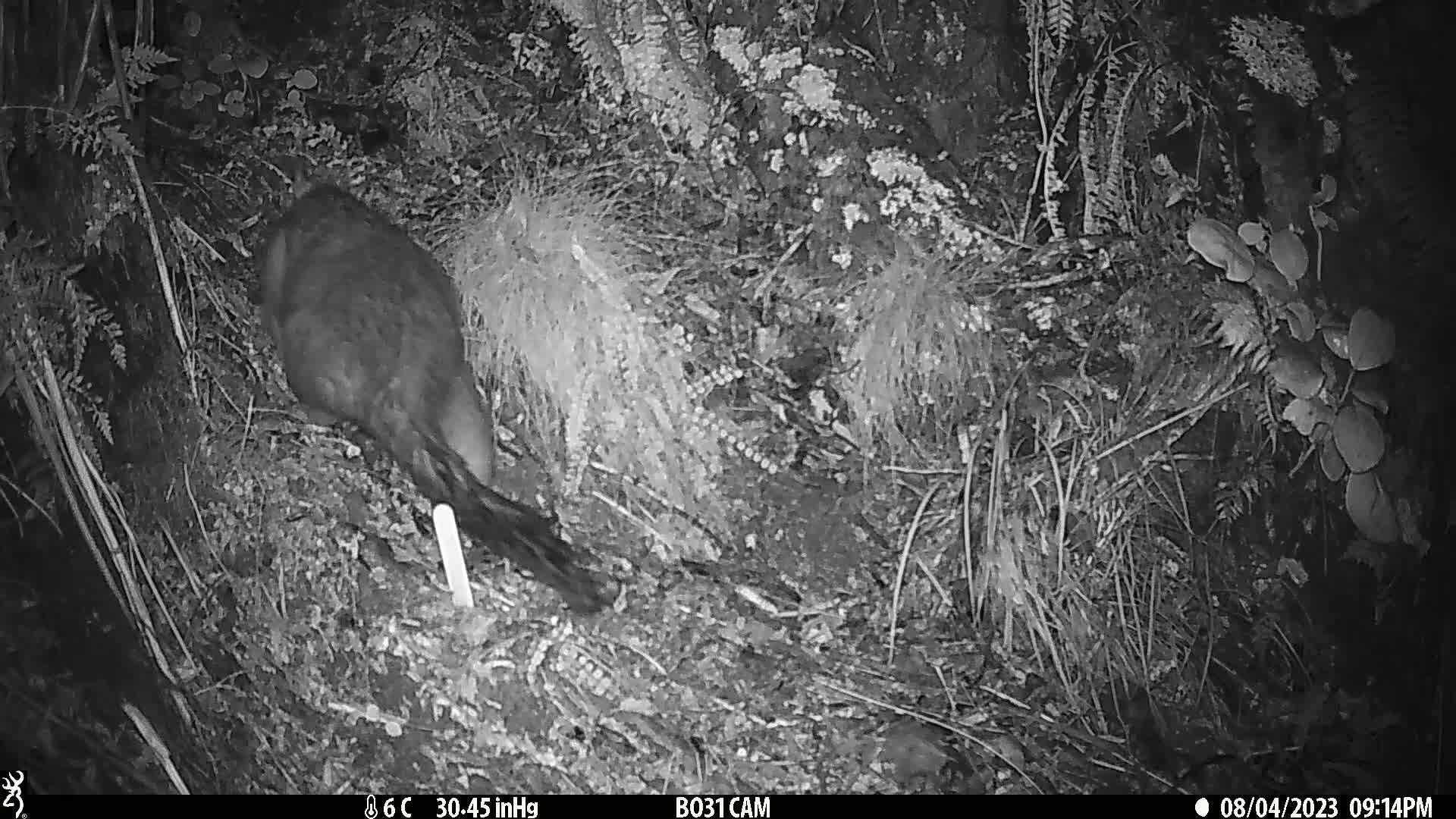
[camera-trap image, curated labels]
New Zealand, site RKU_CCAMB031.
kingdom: Animalia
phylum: Chordata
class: Mammalia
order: Diprotodontia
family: Phalangeridae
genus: Trichosurus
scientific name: Trichosurus vulpecula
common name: common brushtail possum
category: possum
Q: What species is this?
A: Possum (common brushtail possum) (Trichosurus vulpecula).